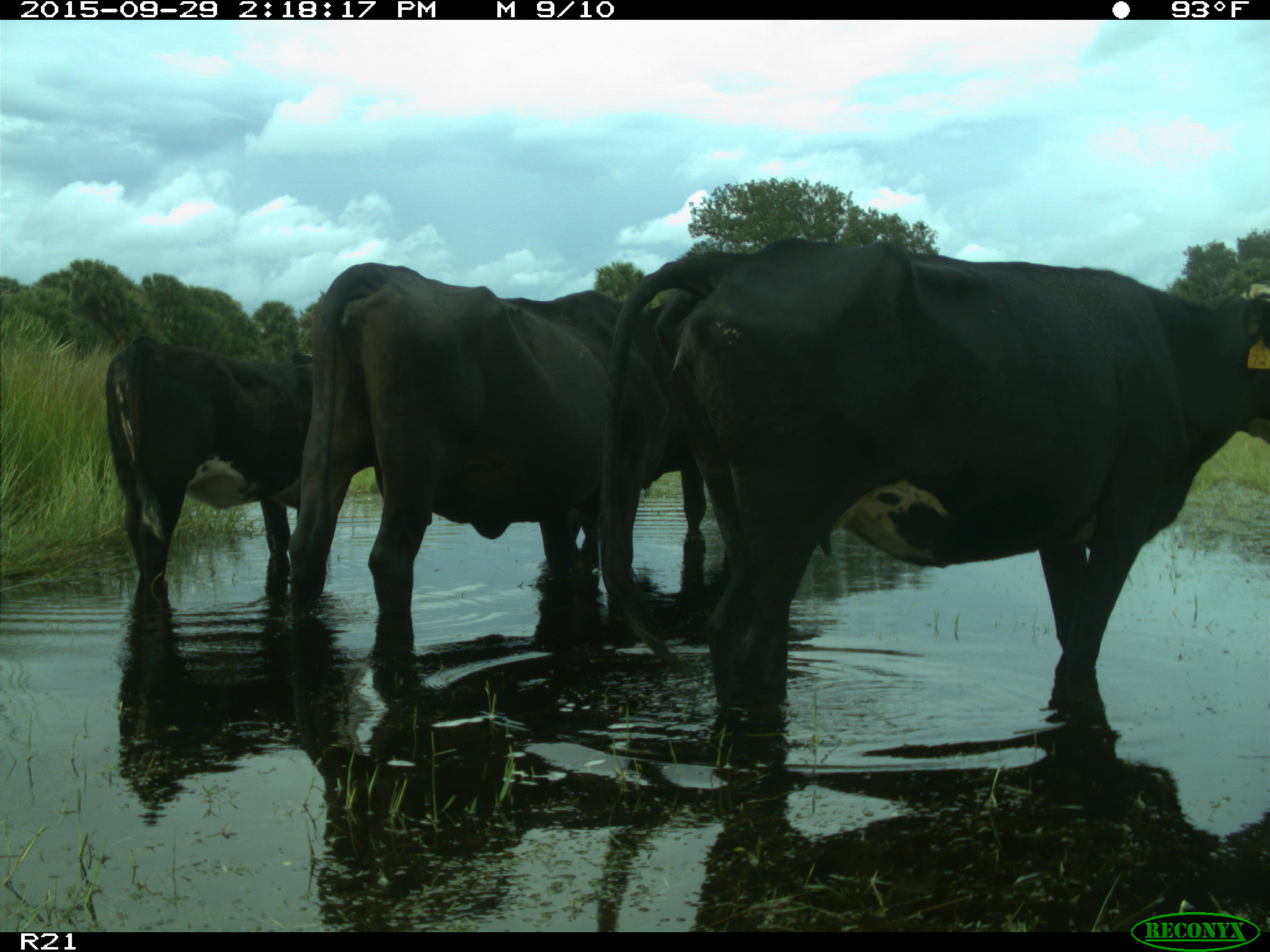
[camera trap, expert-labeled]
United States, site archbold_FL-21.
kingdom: Animalia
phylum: Chordata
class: Mammalia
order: Artiodactyla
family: Bovidae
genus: Bos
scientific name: Bos taurus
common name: domestic cow